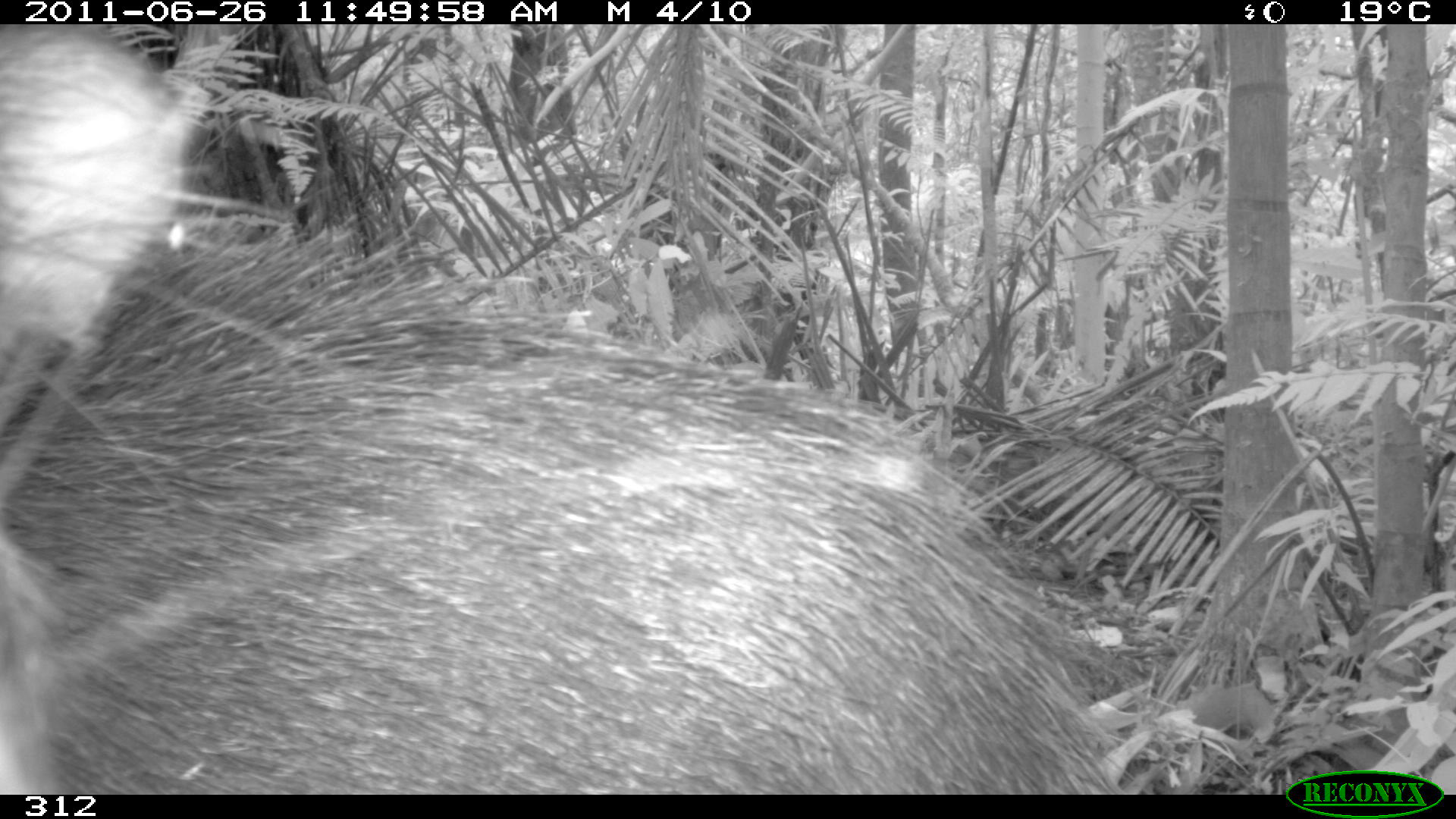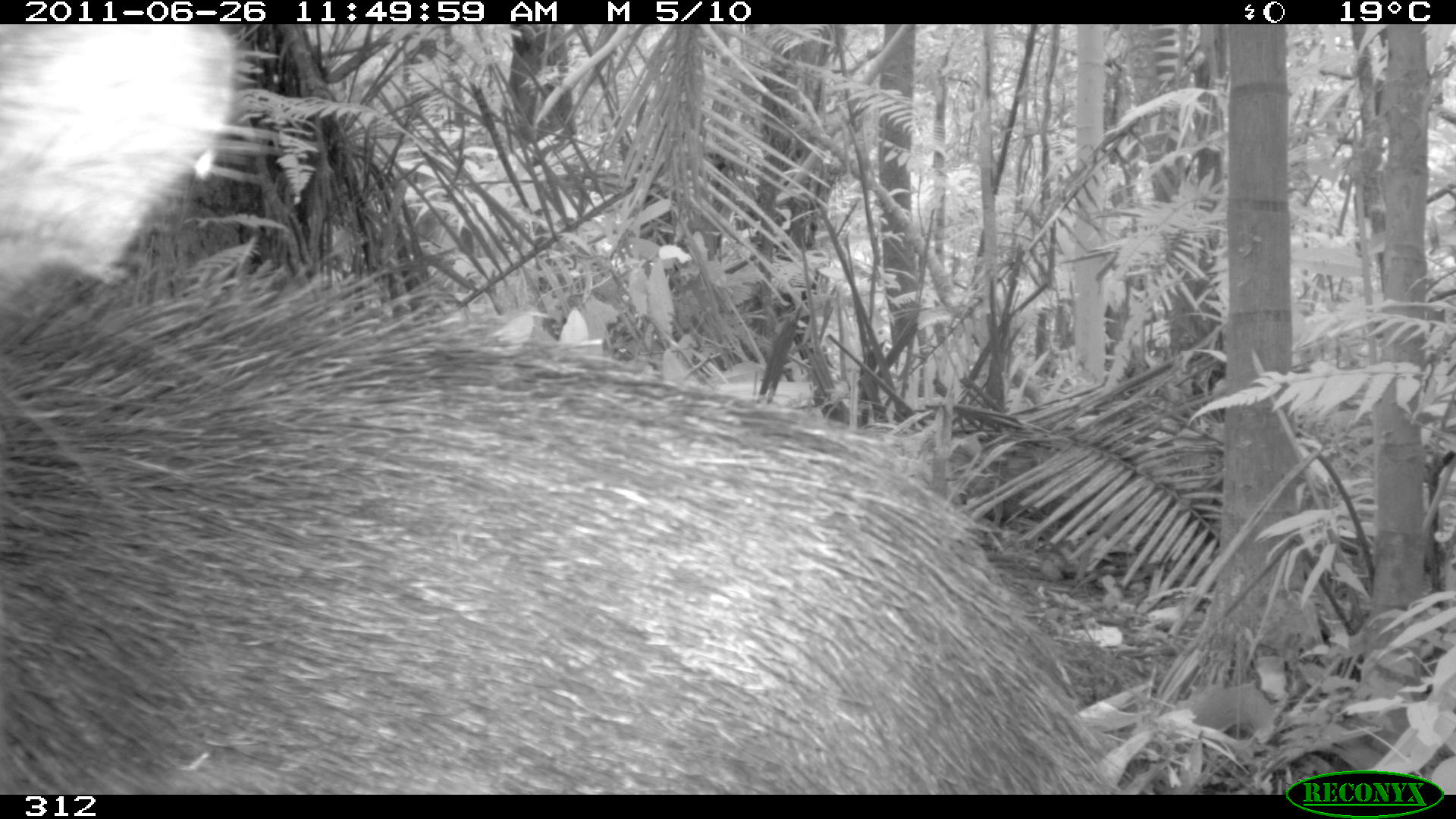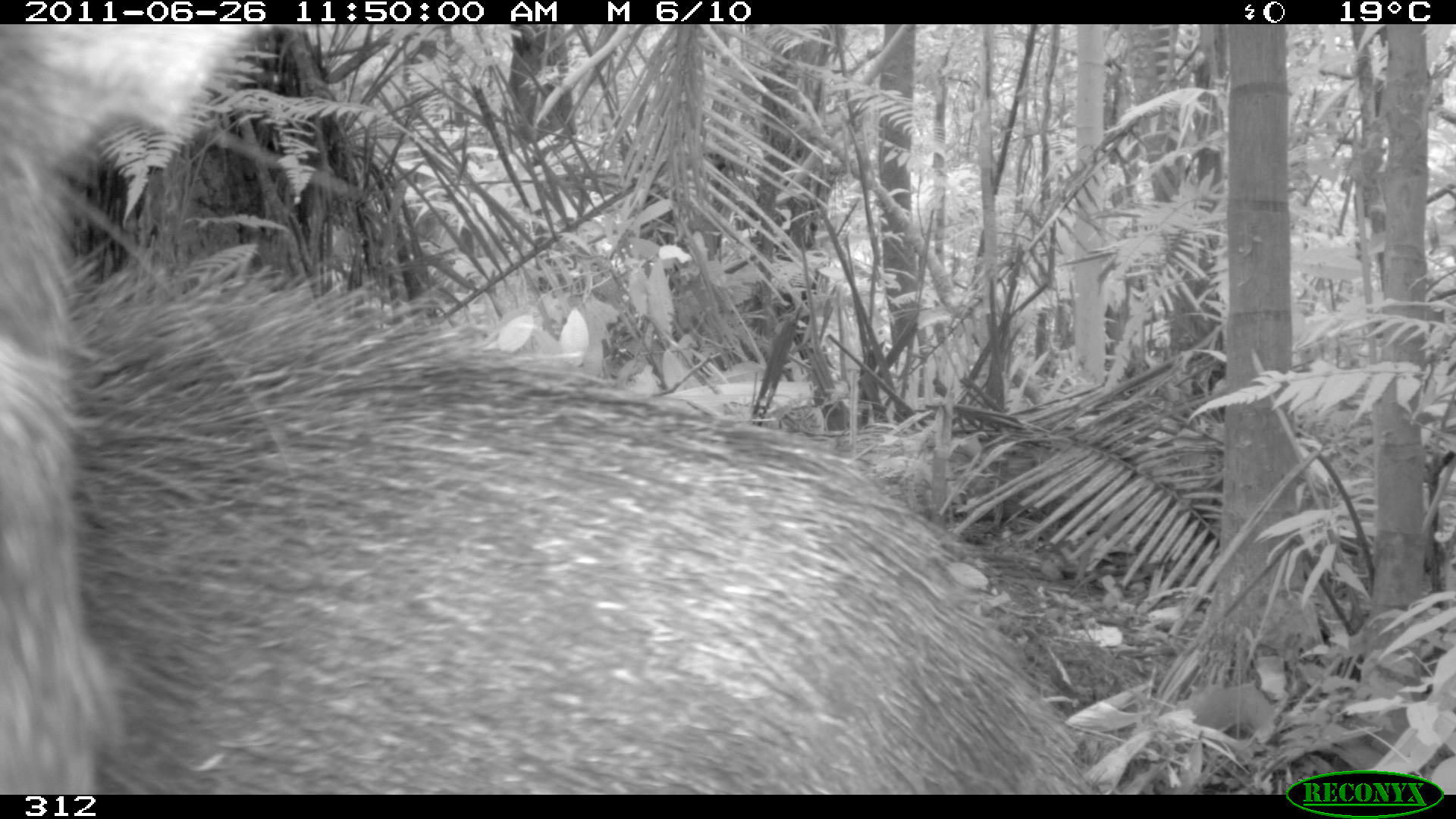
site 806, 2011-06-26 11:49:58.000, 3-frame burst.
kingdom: Animalia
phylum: Chordata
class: Mammalia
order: Artiodactyla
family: Tayassuidae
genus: Tayassu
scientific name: Tayassu pecari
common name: white-lipped peccary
Tayassu pecari (white-lipped peccary).